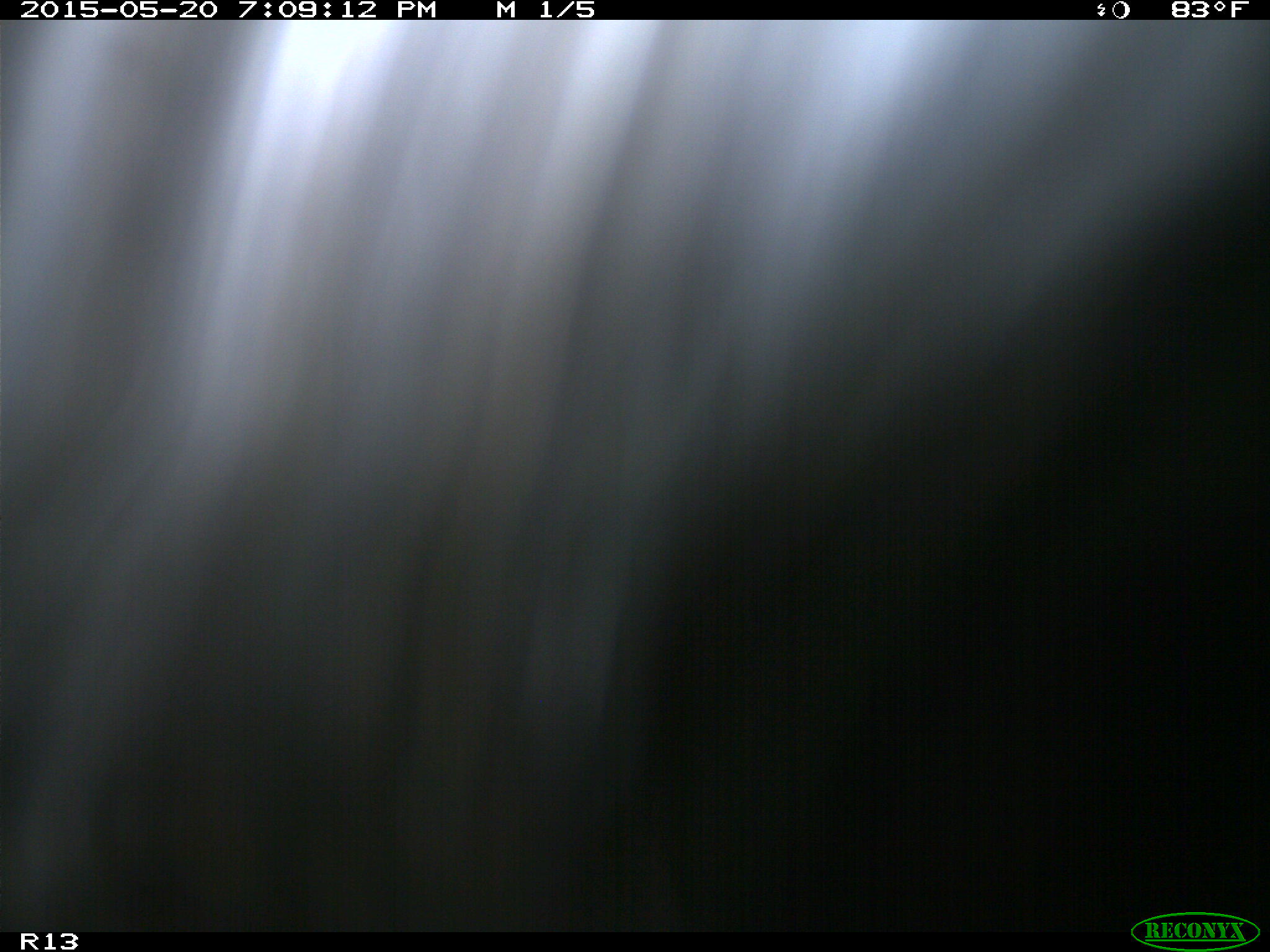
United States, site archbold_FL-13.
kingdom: Animalia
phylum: Chordata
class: Mammalia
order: Artiodactyla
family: Bovidae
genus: Bos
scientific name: Bos taurus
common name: domestic cow